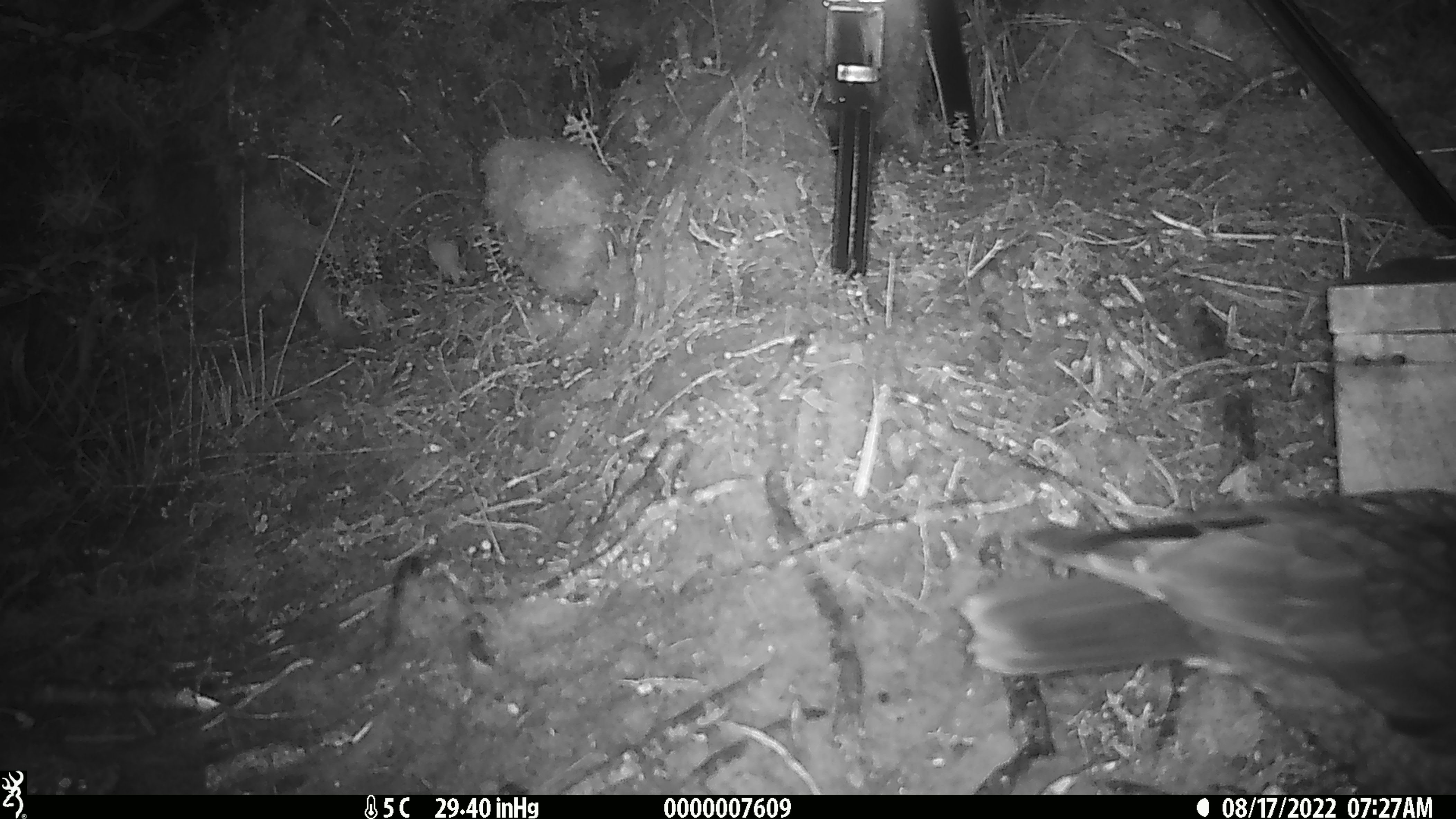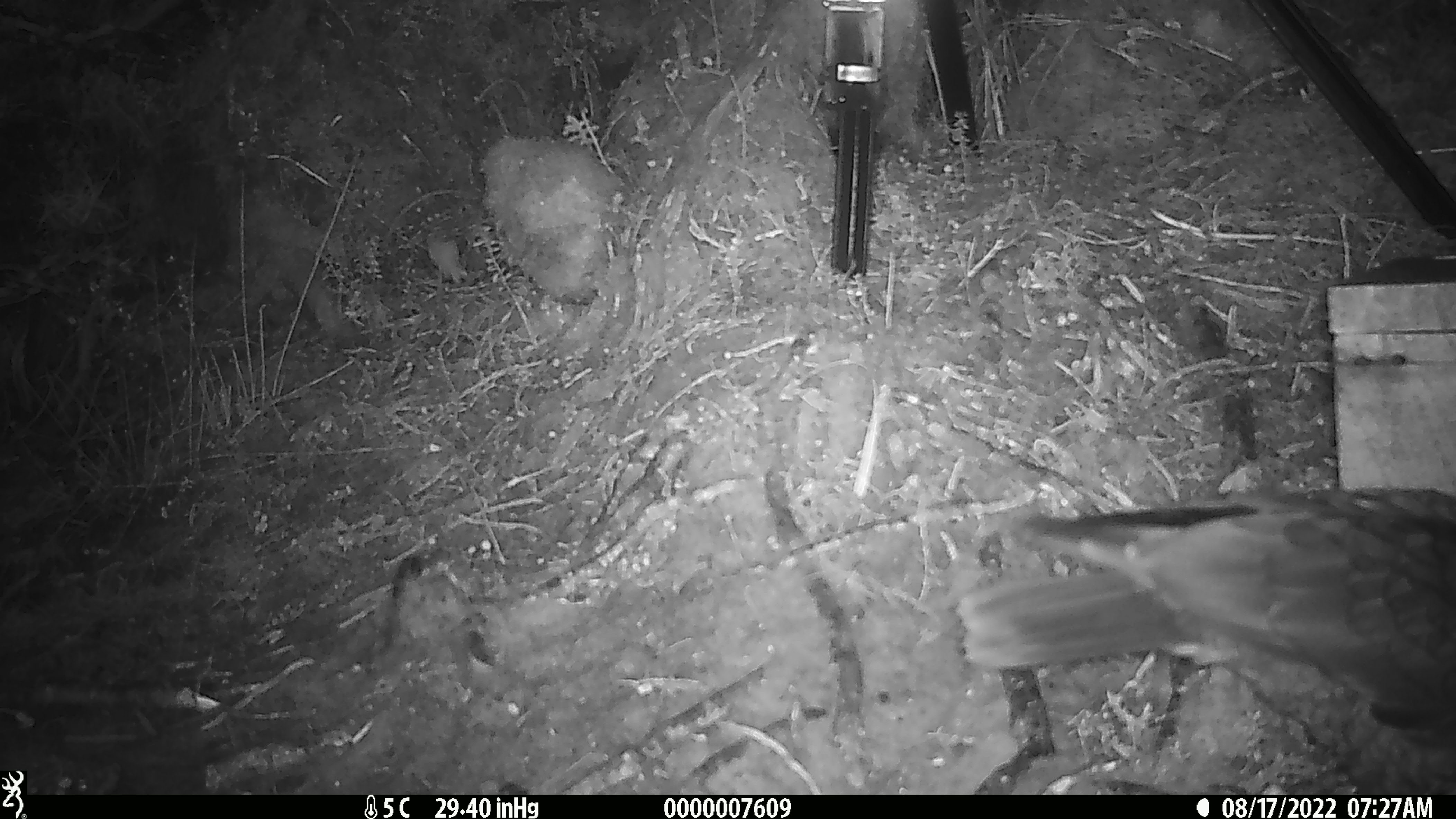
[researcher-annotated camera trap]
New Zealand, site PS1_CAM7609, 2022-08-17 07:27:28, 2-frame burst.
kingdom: Animalia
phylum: Chordata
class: Aves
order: Psittaciformes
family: Strigopidae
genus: Nestor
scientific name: Nestor notabilis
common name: kea